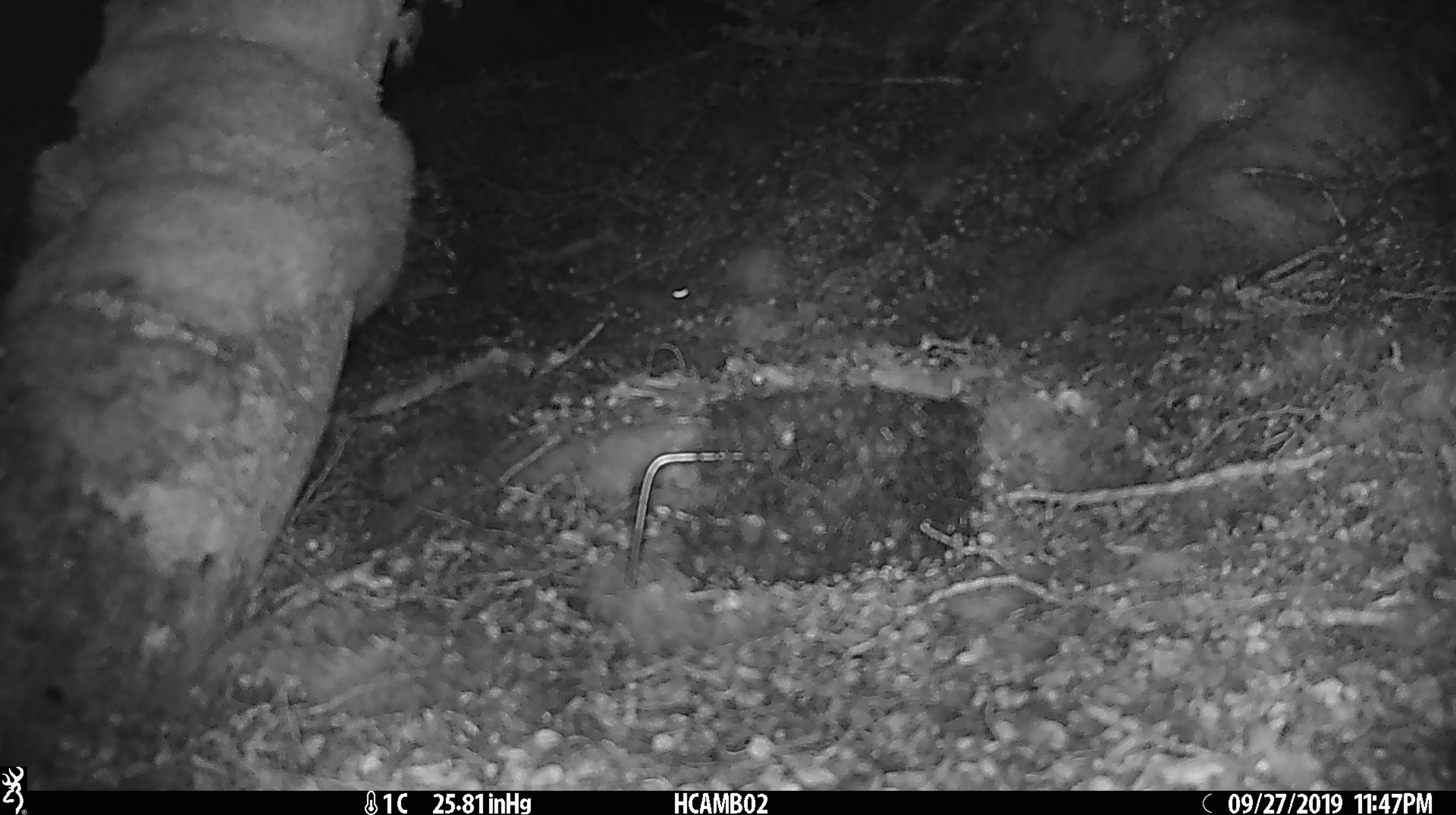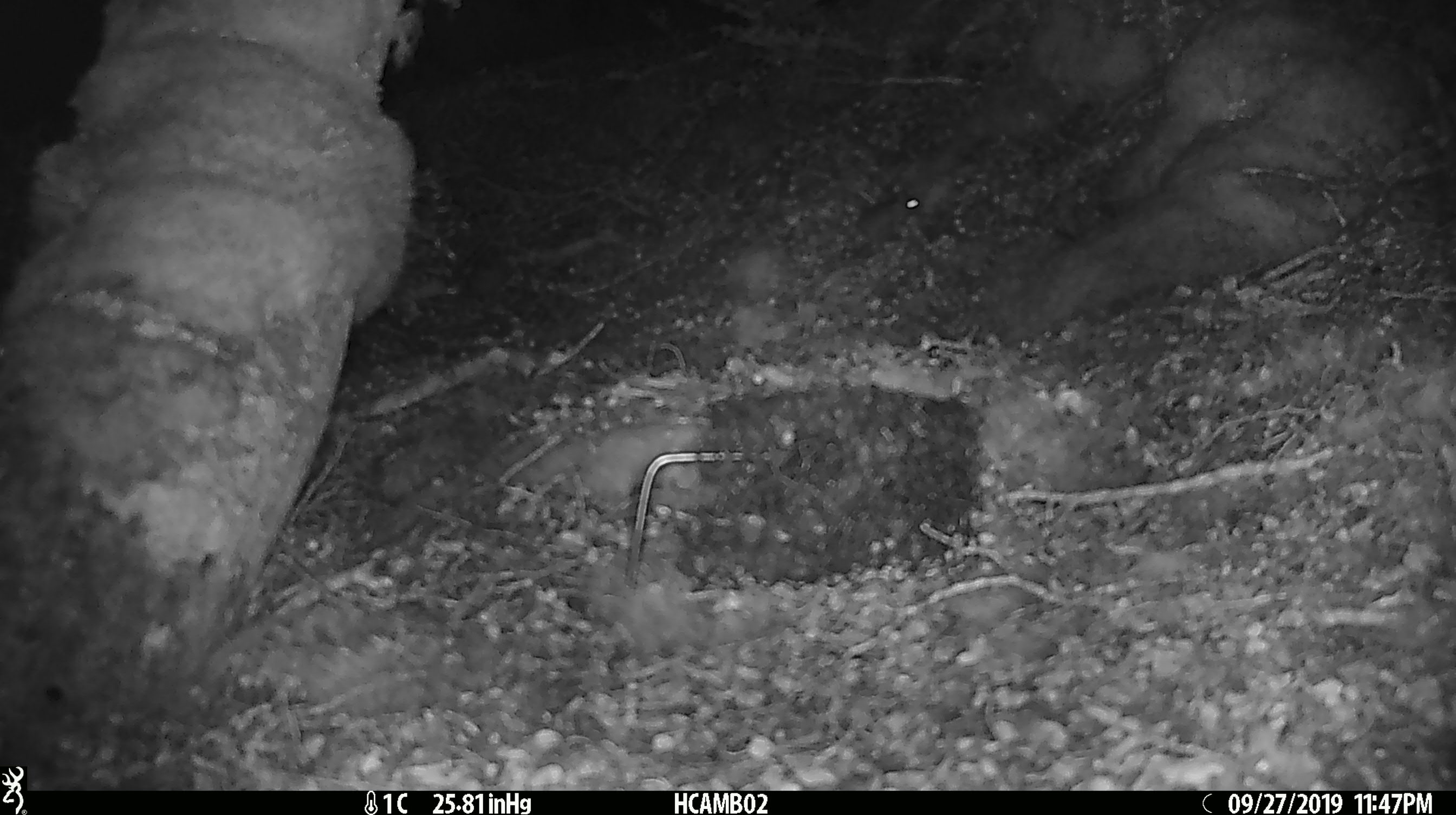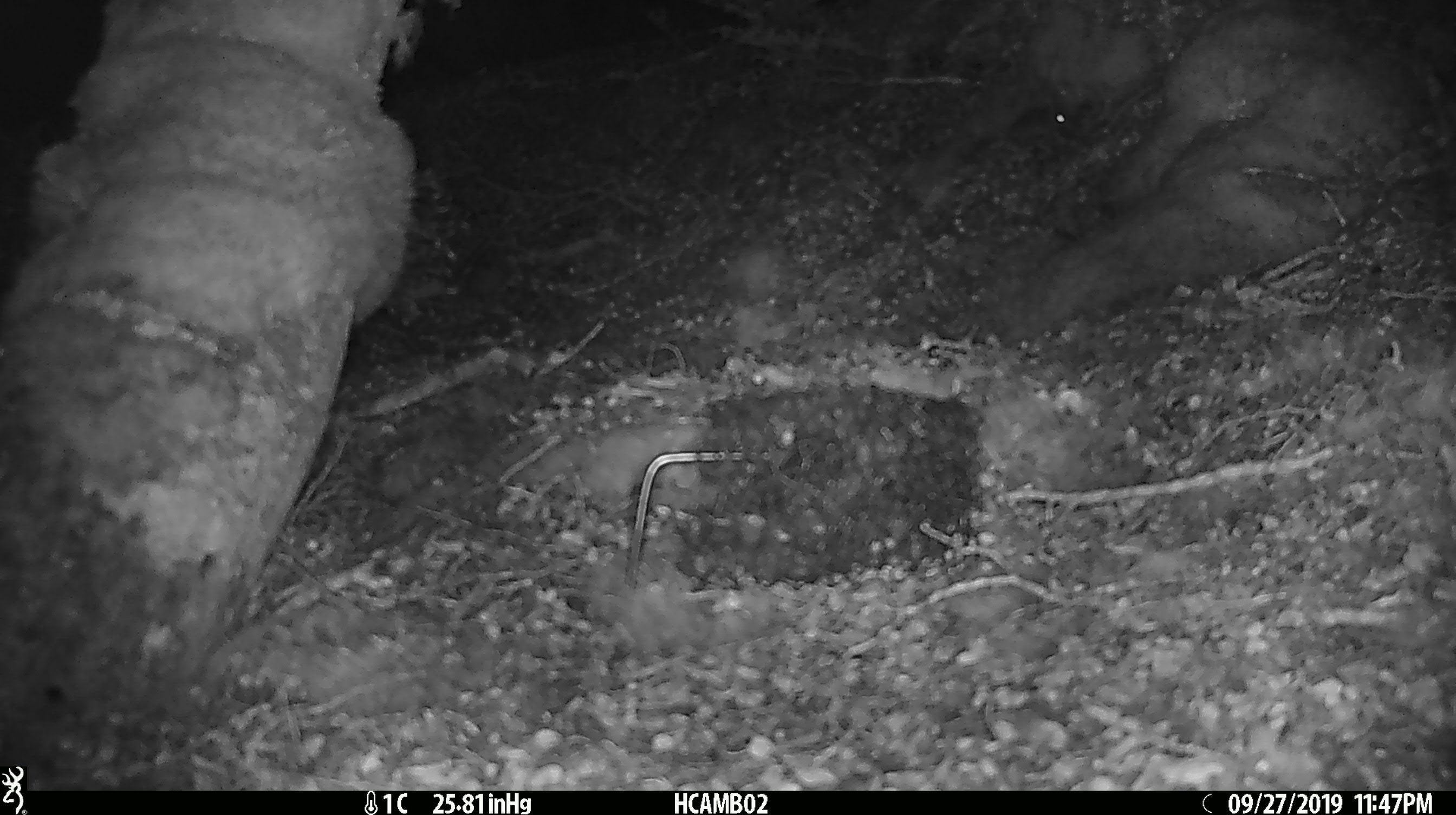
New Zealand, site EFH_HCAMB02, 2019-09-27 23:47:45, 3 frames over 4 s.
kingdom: Animalia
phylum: Chordata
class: Mammalia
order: Rodentia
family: Muridae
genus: Mus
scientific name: Mus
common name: mouse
Mouse (Mus).